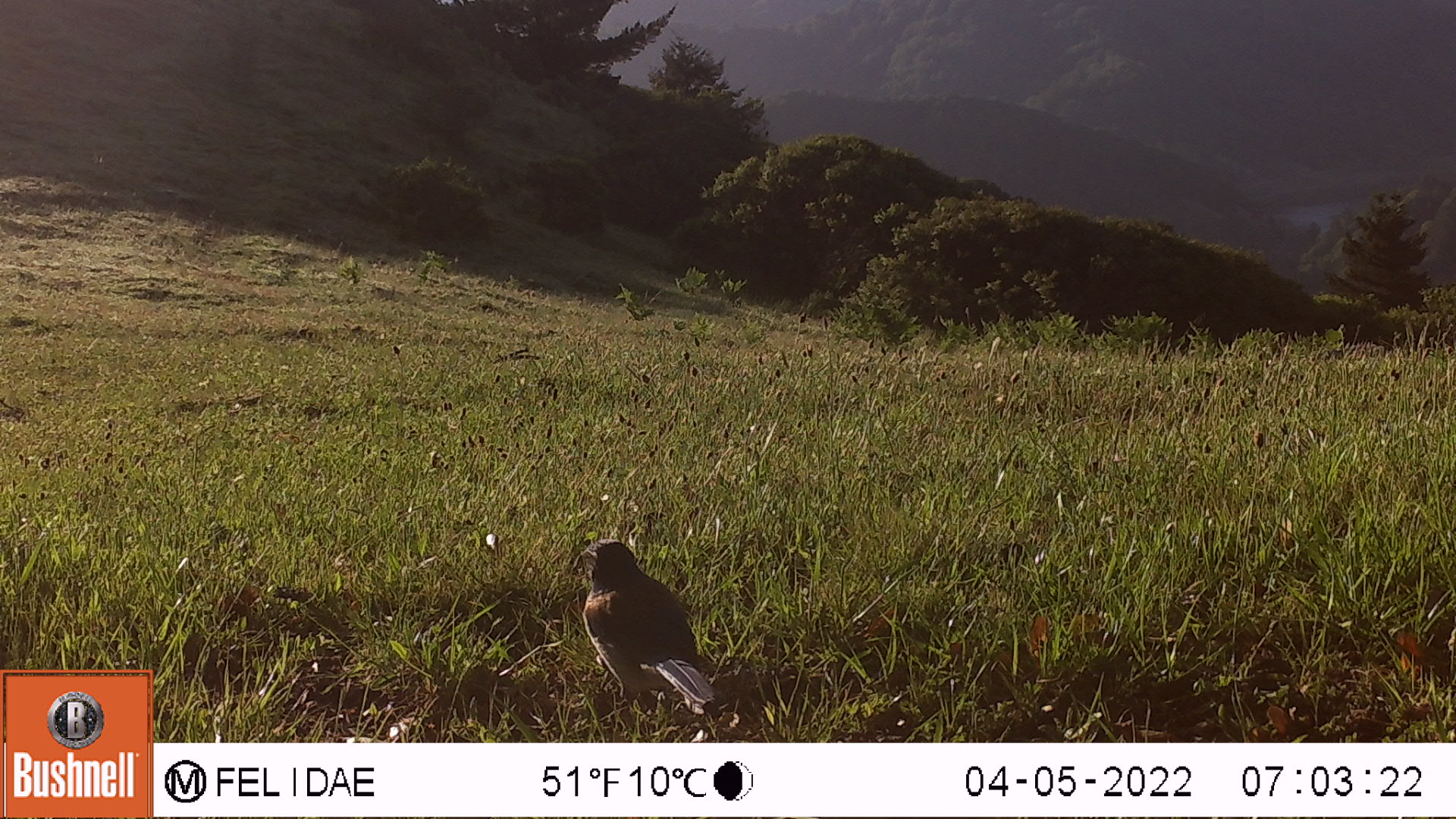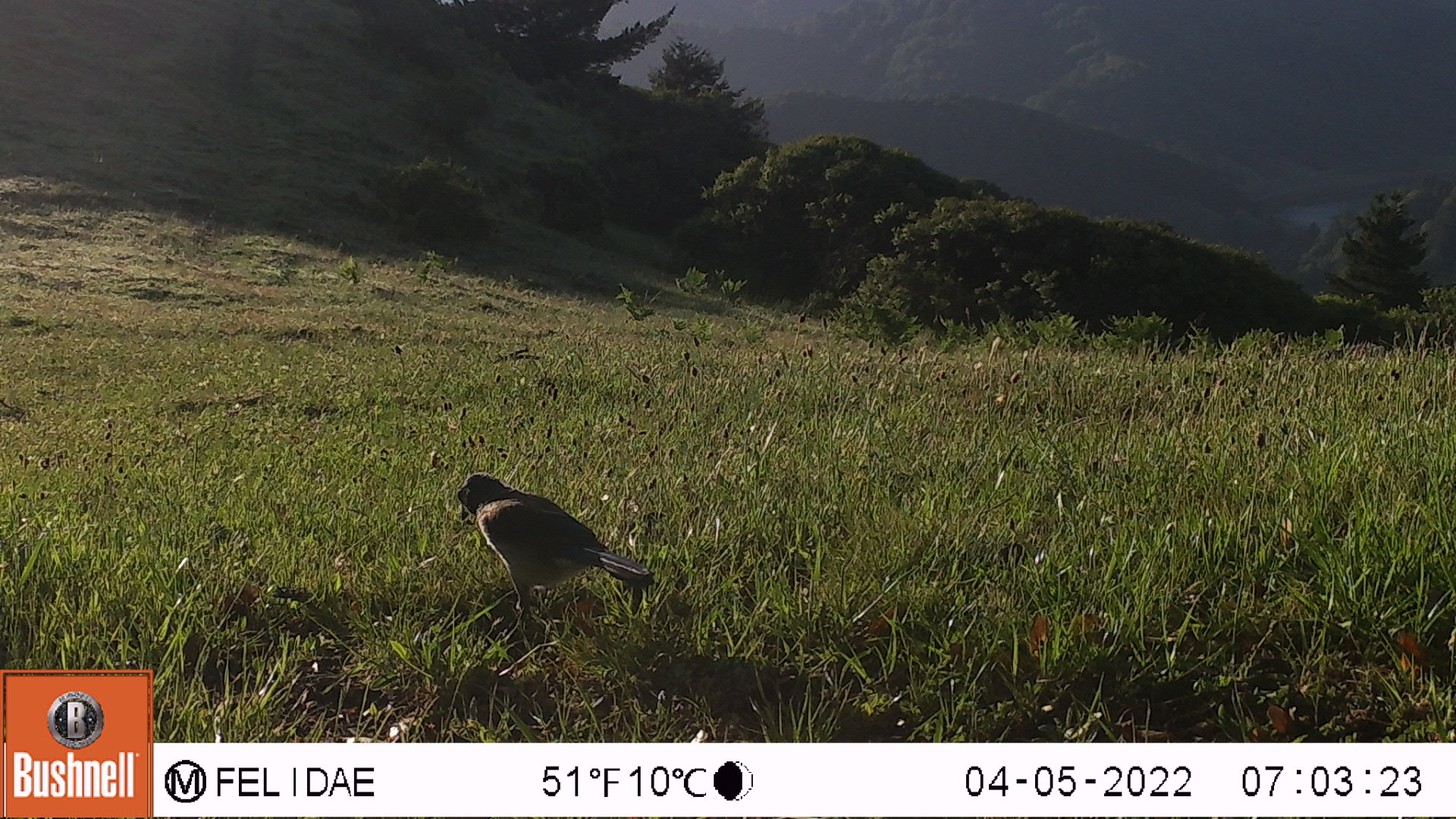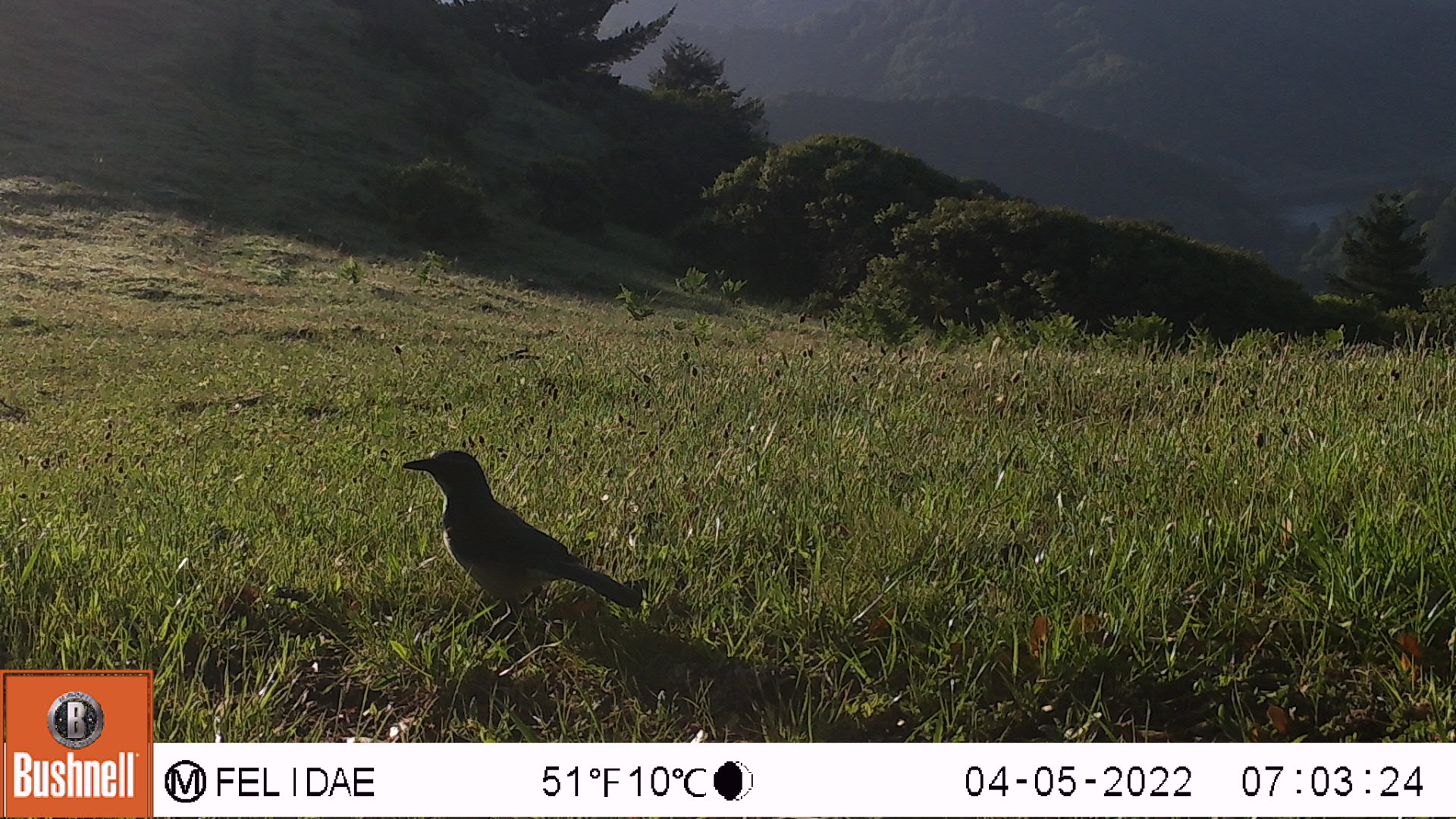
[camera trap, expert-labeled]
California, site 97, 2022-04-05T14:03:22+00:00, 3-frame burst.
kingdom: Animalia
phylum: Chordata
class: Aves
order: Passeriformes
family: Corvidae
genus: Aphelocoma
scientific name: Aphelocoma californica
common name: california scrub jay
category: western scrub-jay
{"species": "western scrub-jay (california scrub jay) (Aphelocoma californica)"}